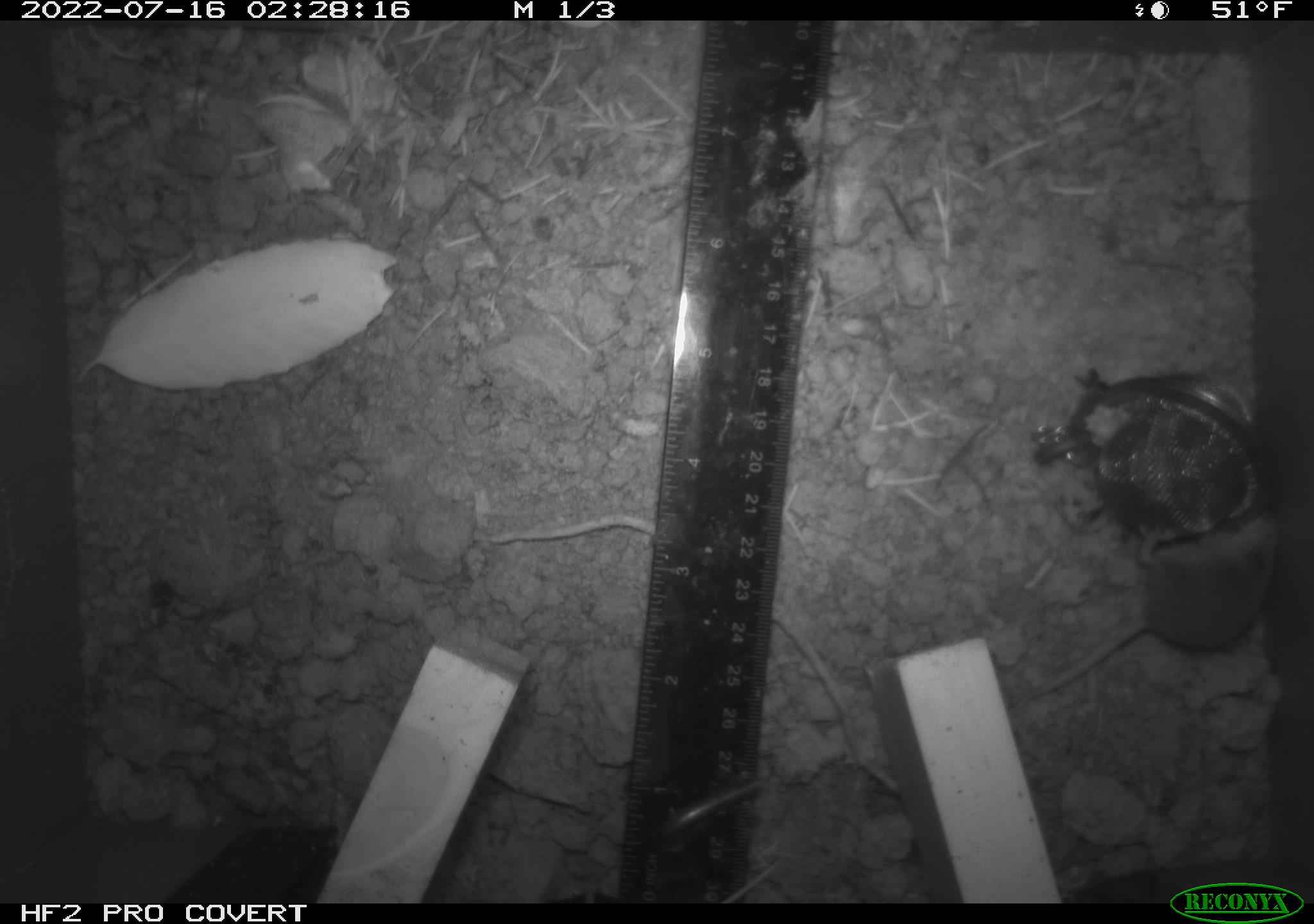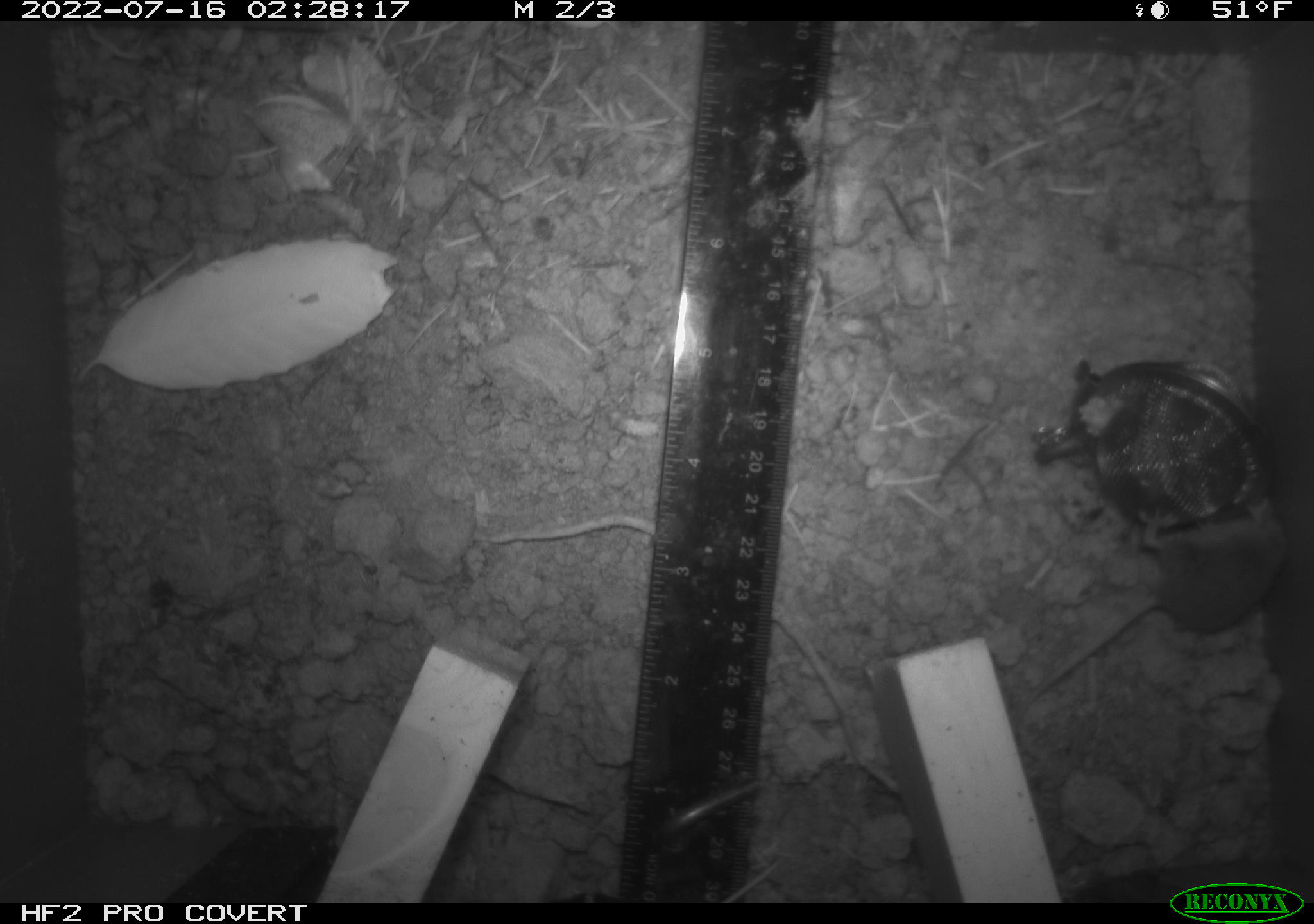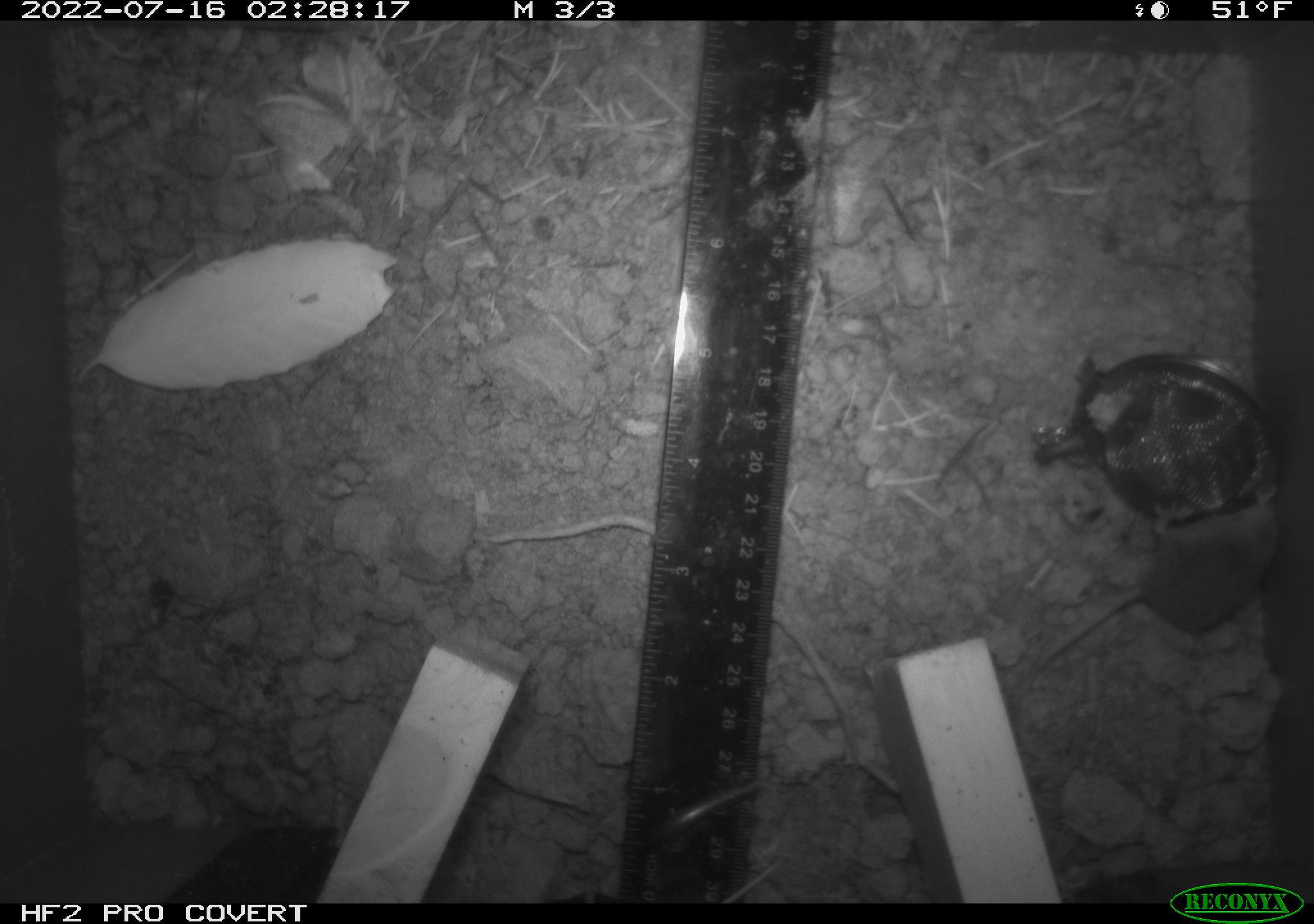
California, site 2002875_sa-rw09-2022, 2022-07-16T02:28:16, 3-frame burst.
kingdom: Animalia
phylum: Chordata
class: Mammalia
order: Eulipotyphla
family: Soricidae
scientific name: Soricidae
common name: shrews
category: soricidae family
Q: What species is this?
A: Soricidae family (shrews) (Soricidae).